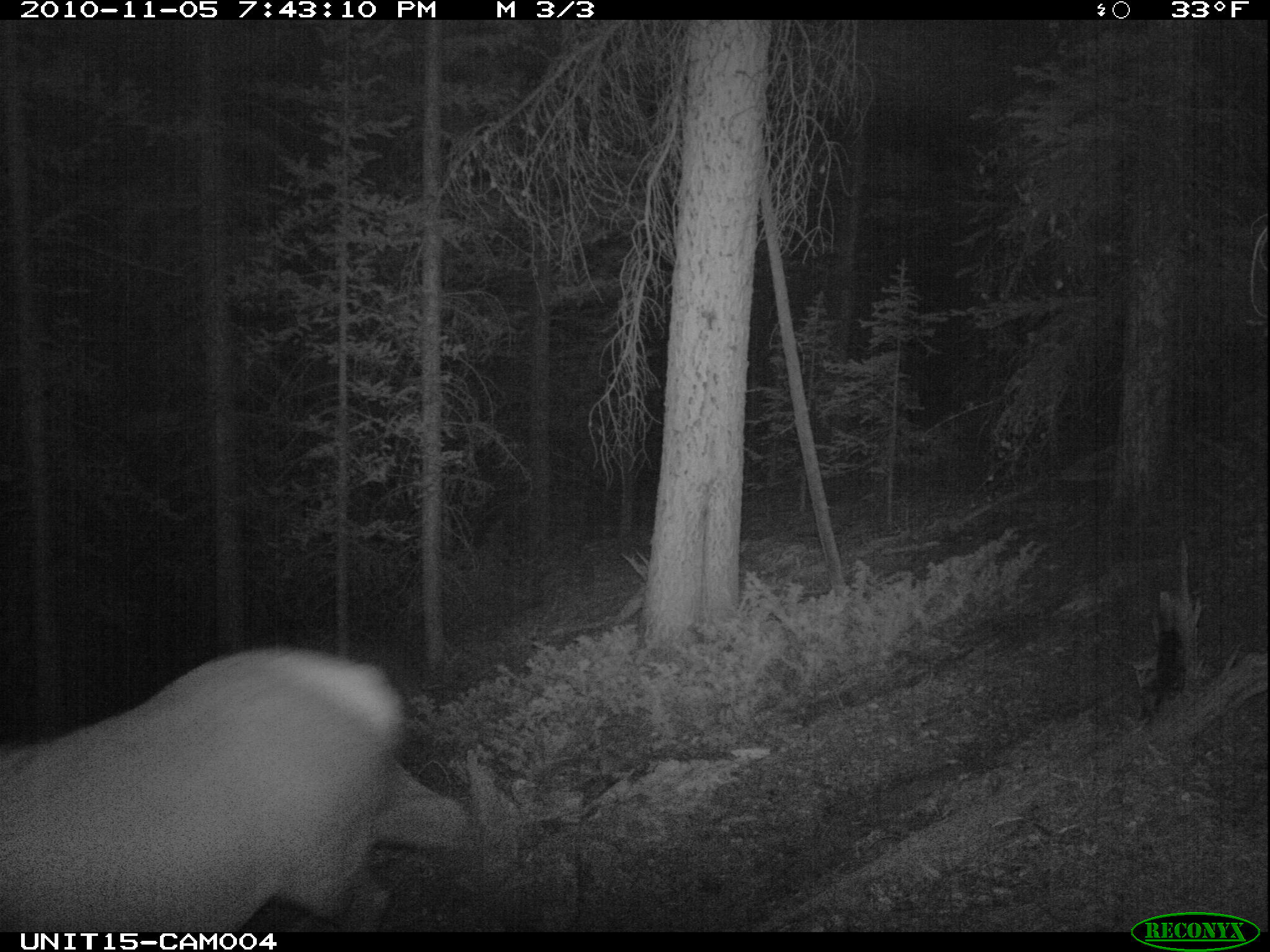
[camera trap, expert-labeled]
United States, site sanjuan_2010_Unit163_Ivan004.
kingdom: Animalia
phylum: Chordata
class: Mammalia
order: Artiodactyla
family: Cervidae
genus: Cervus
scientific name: Cervus elaphus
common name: red deer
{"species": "Cervus elaphus (red deer)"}